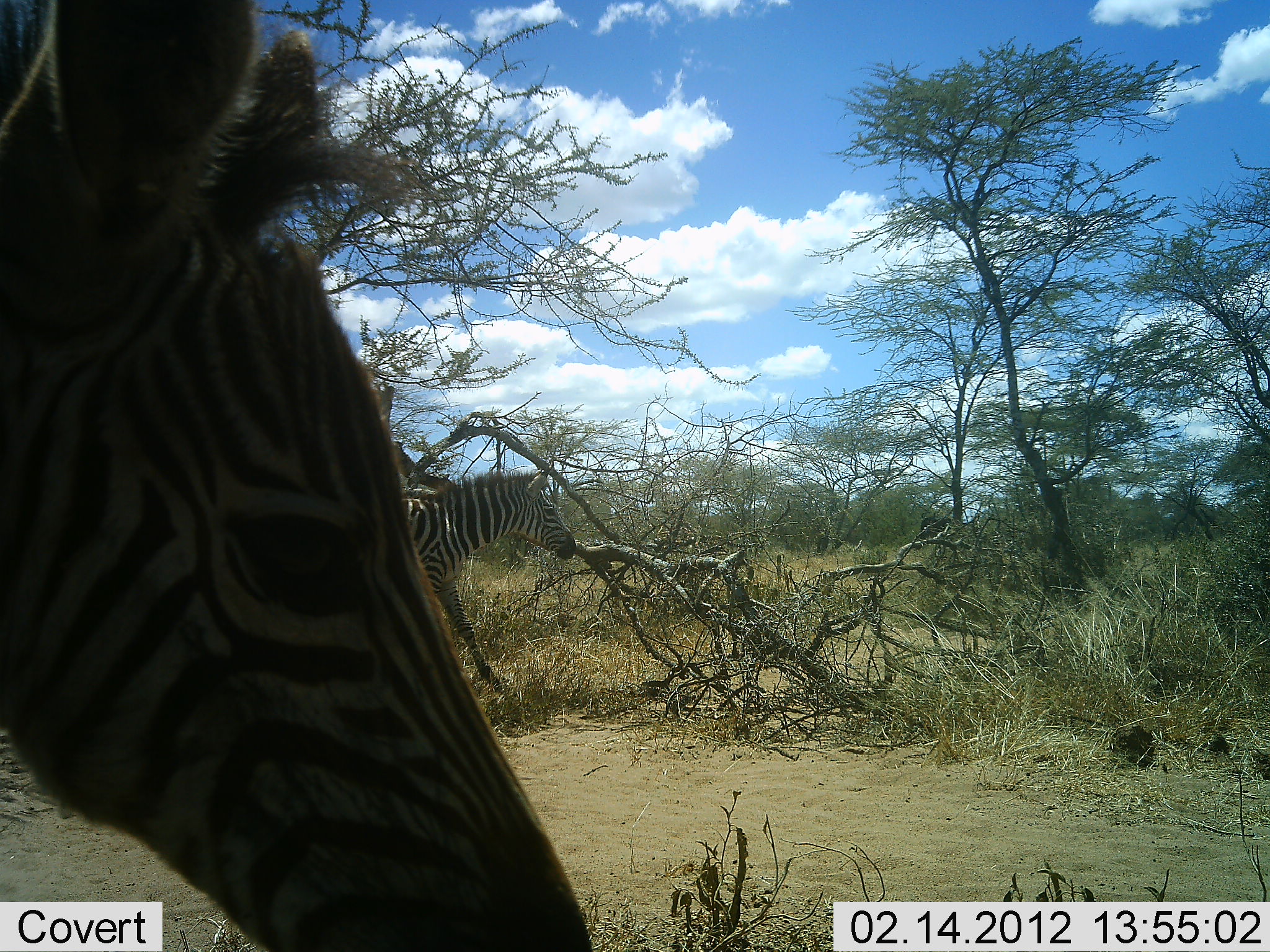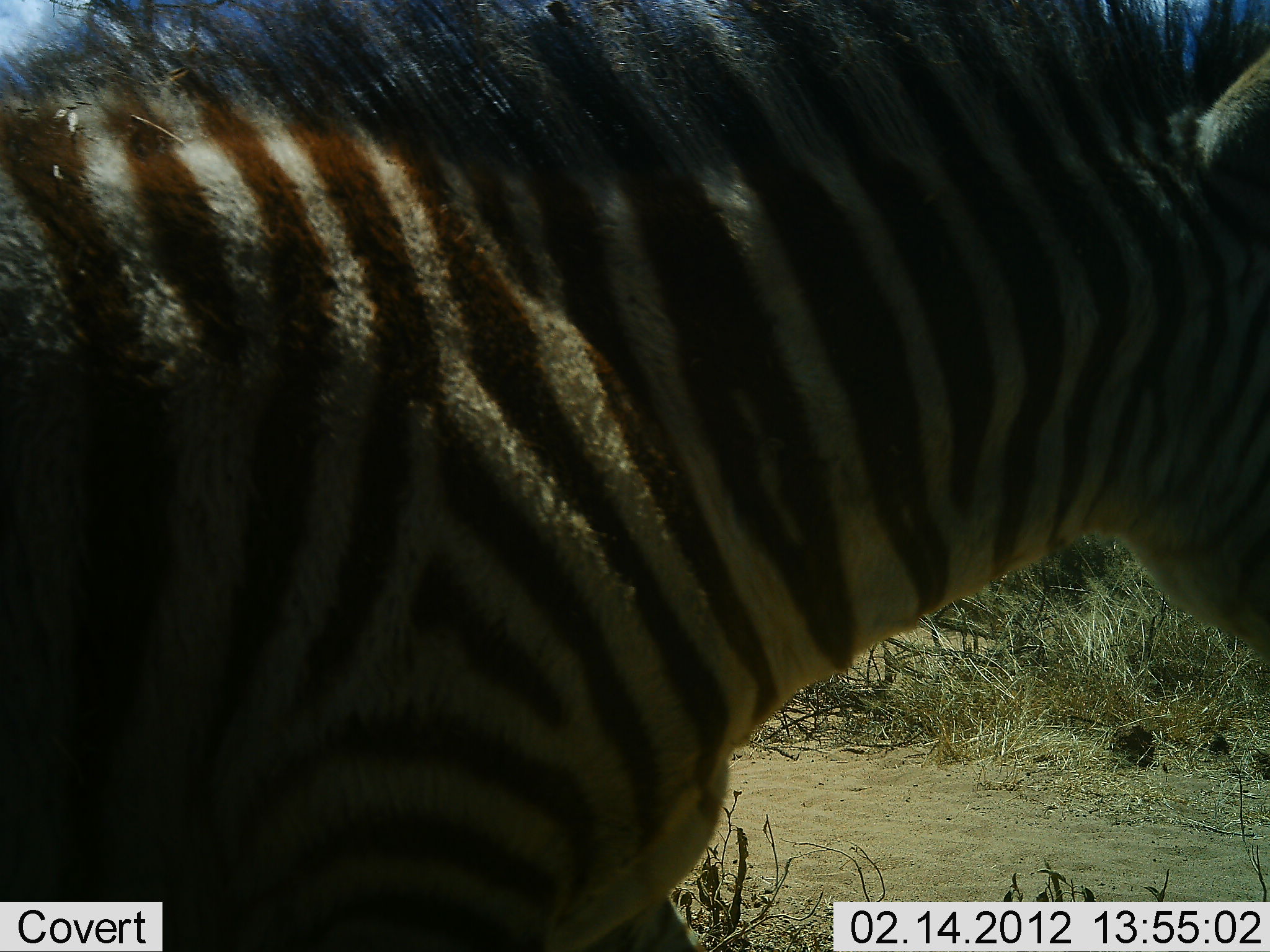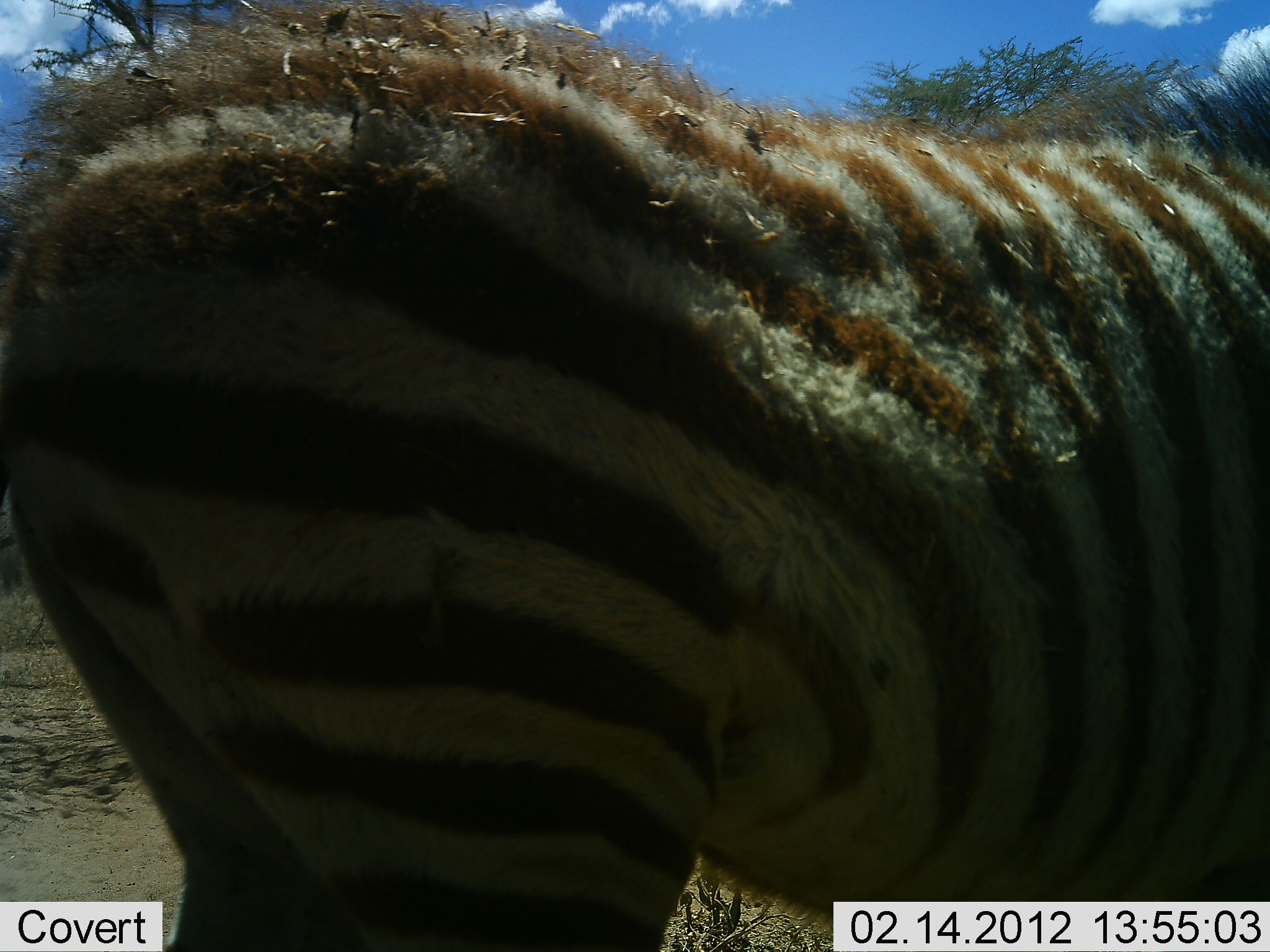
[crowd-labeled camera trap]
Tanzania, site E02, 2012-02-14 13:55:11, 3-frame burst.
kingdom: Animalia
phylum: Chordata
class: Mammalia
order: Perissodactyla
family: Equidae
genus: Equus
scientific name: Equus quagga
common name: plains zebra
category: zebra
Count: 2.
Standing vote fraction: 29%.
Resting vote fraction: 0%.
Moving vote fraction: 76%.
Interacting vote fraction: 0%.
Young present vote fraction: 35%.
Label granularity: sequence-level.